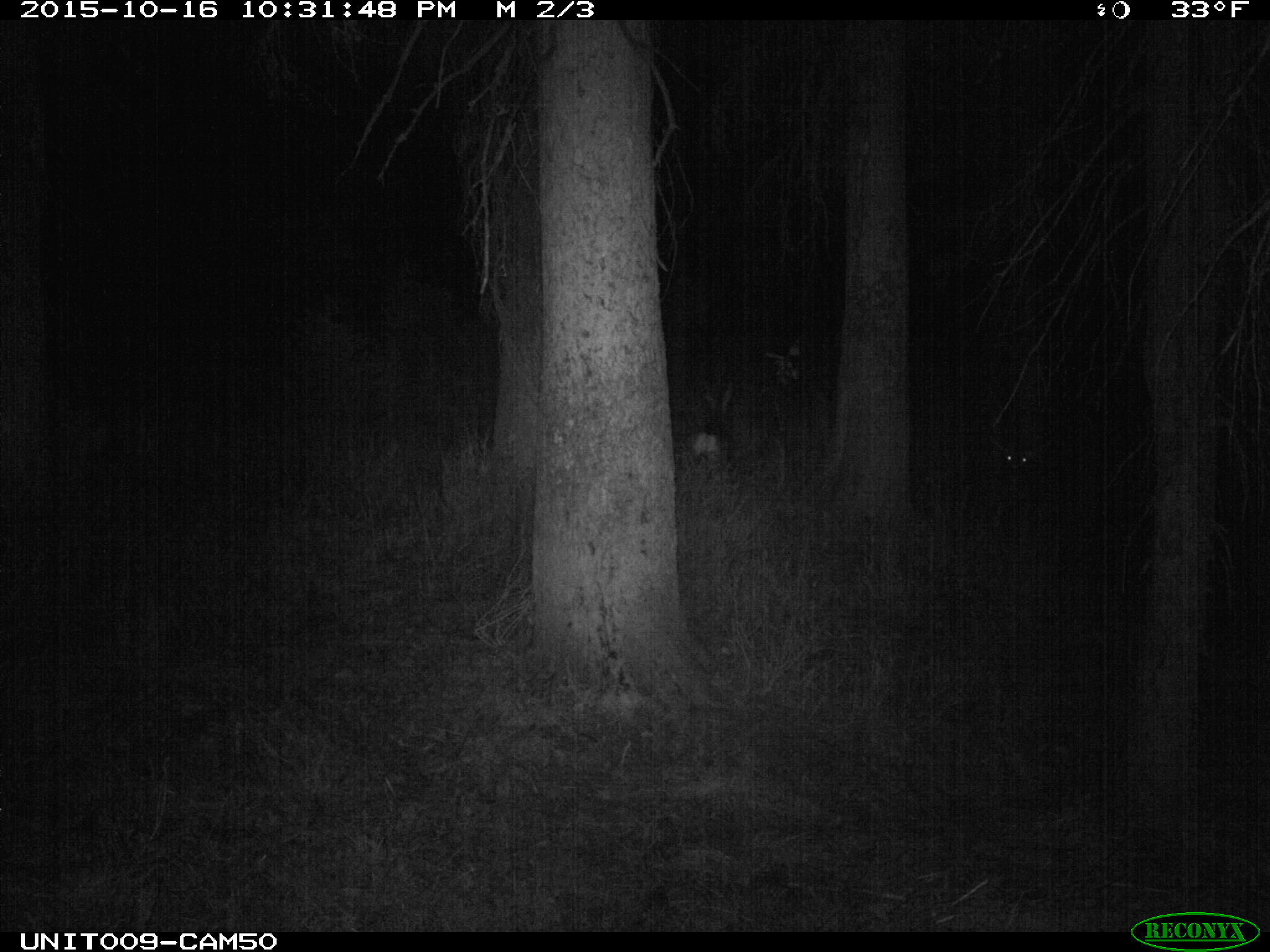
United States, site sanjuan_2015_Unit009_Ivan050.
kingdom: Animalia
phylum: Chordata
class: Mammalia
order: Artiodactyla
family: Cervidae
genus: Odocoileus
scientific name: Odocoileus hemionus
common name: mule deer